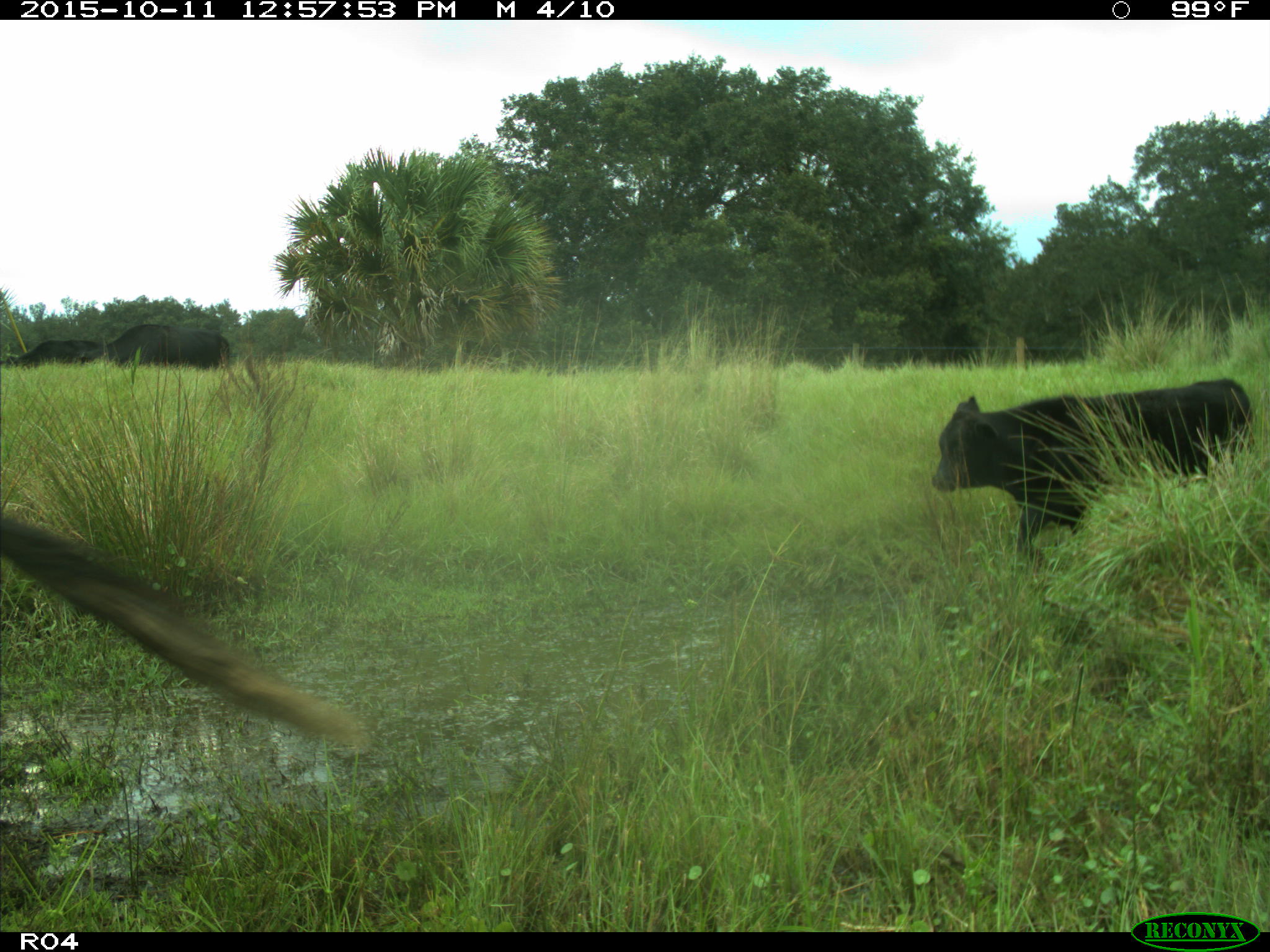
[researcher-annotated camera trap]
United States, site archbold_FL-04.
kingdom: Animalia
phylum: Chordata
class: Mammalia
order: Artiodactyla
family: Bovidae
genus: Bos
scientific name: Bos taurus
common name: domestic cow